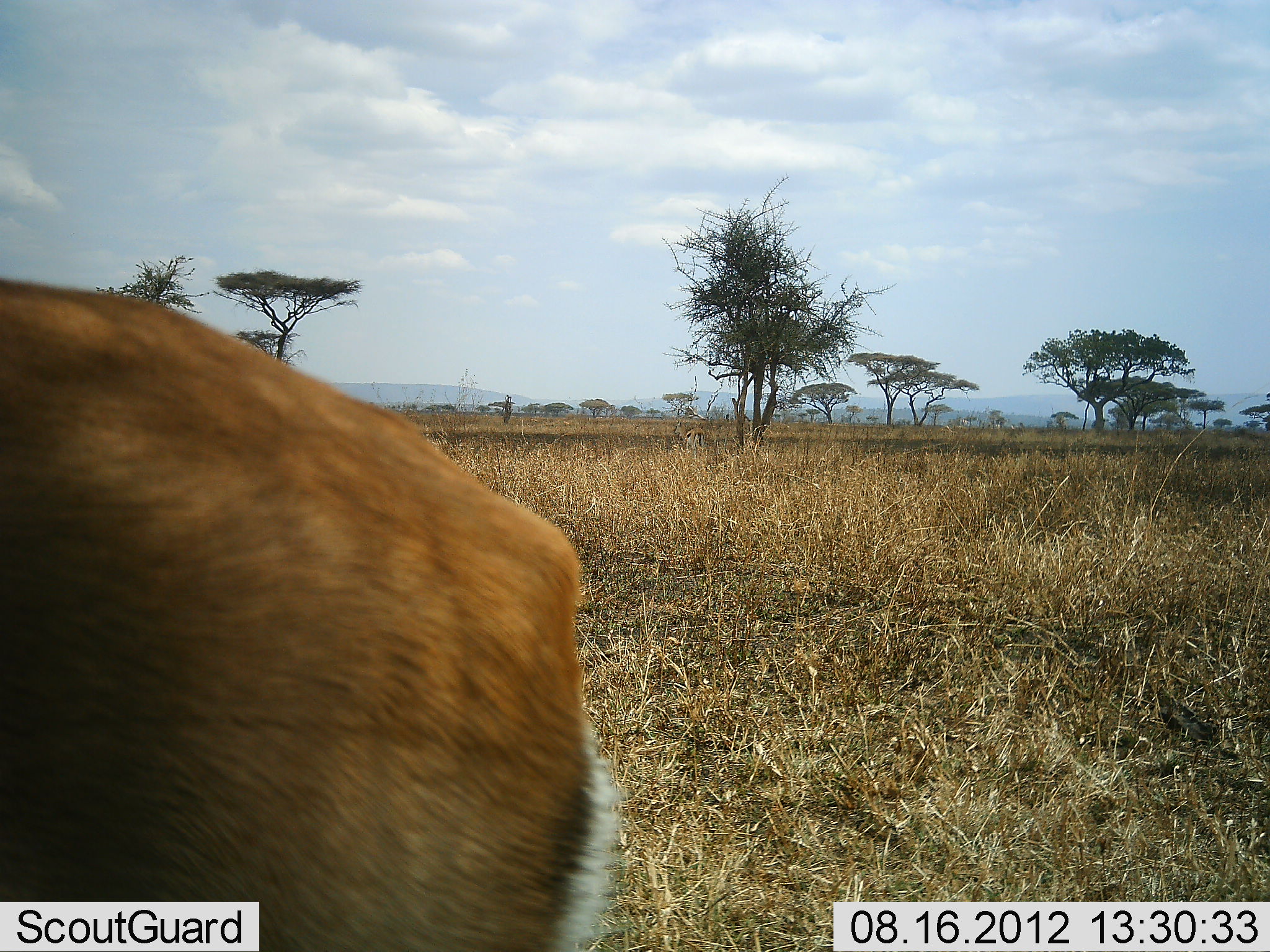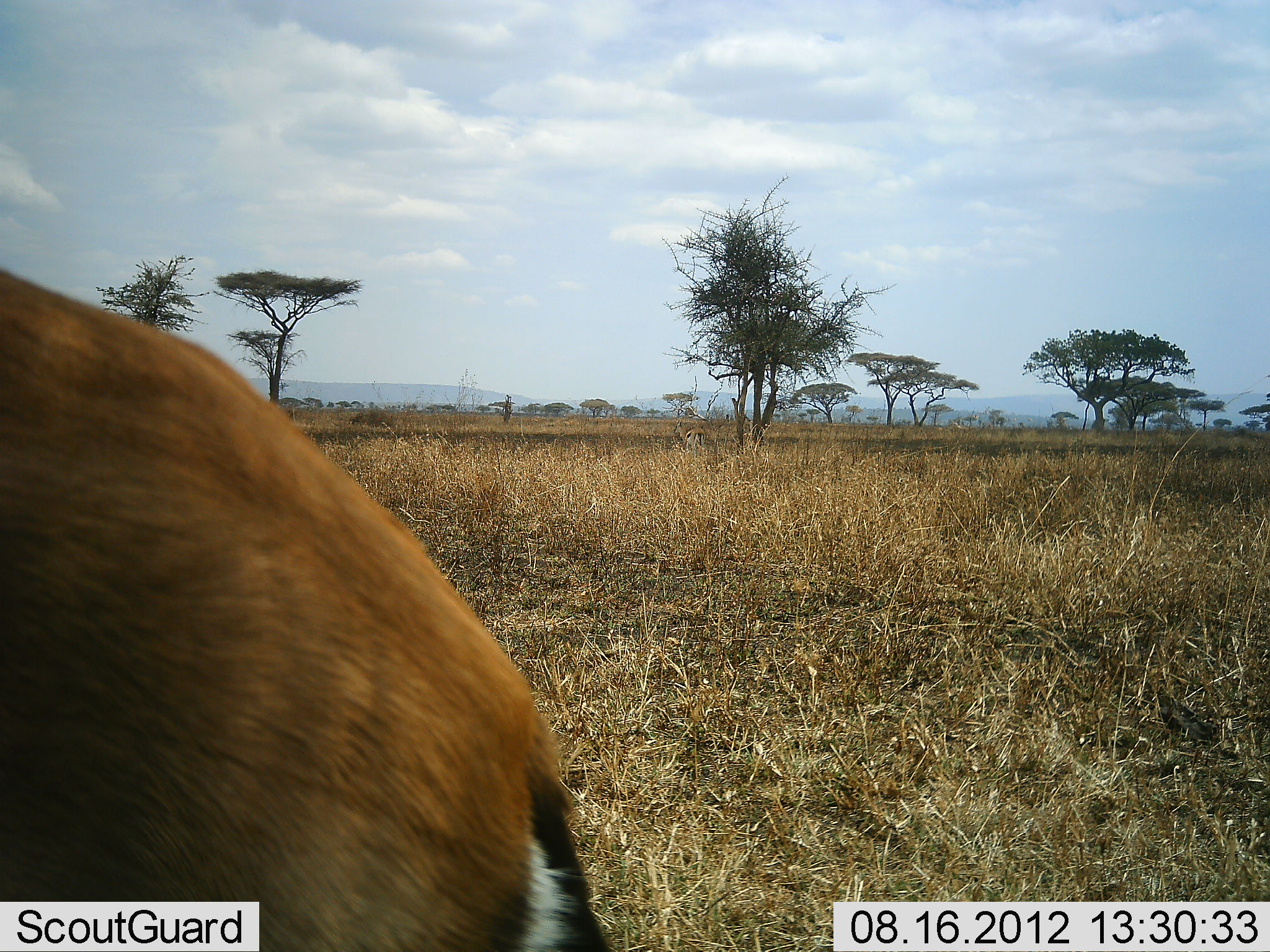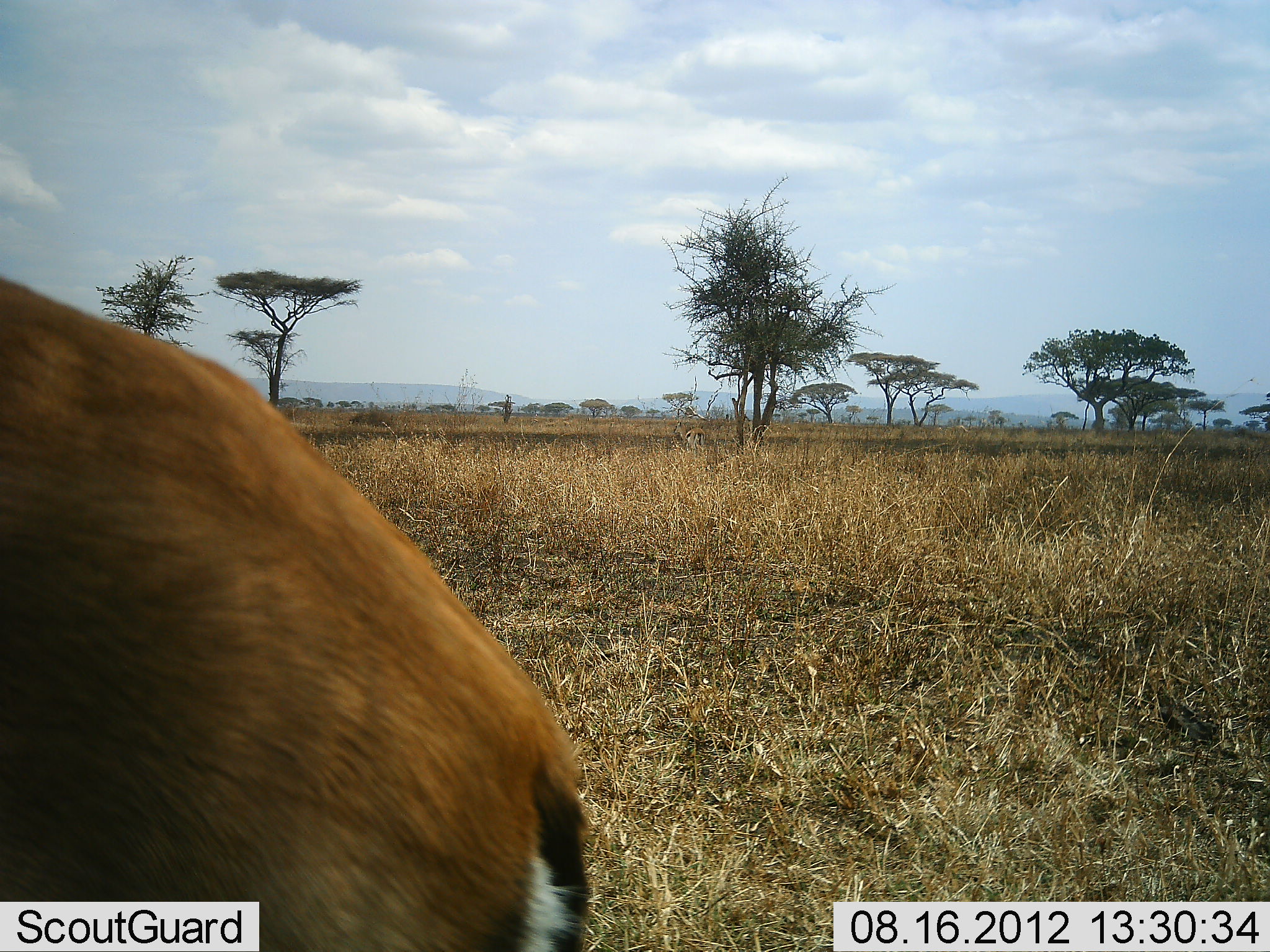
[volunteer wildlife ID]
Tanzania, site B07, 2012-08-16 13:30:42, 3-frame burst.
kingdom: Animalia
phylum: Chordata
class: Mammalia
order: Artiodactyla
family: Bovidae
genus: Eudorcas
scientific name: Eudorcas thomsonii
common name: thomson's gazelle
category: gazellethomsons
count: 1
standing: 70%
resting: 0%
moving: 30%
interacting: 0%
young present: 0%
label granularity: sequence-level